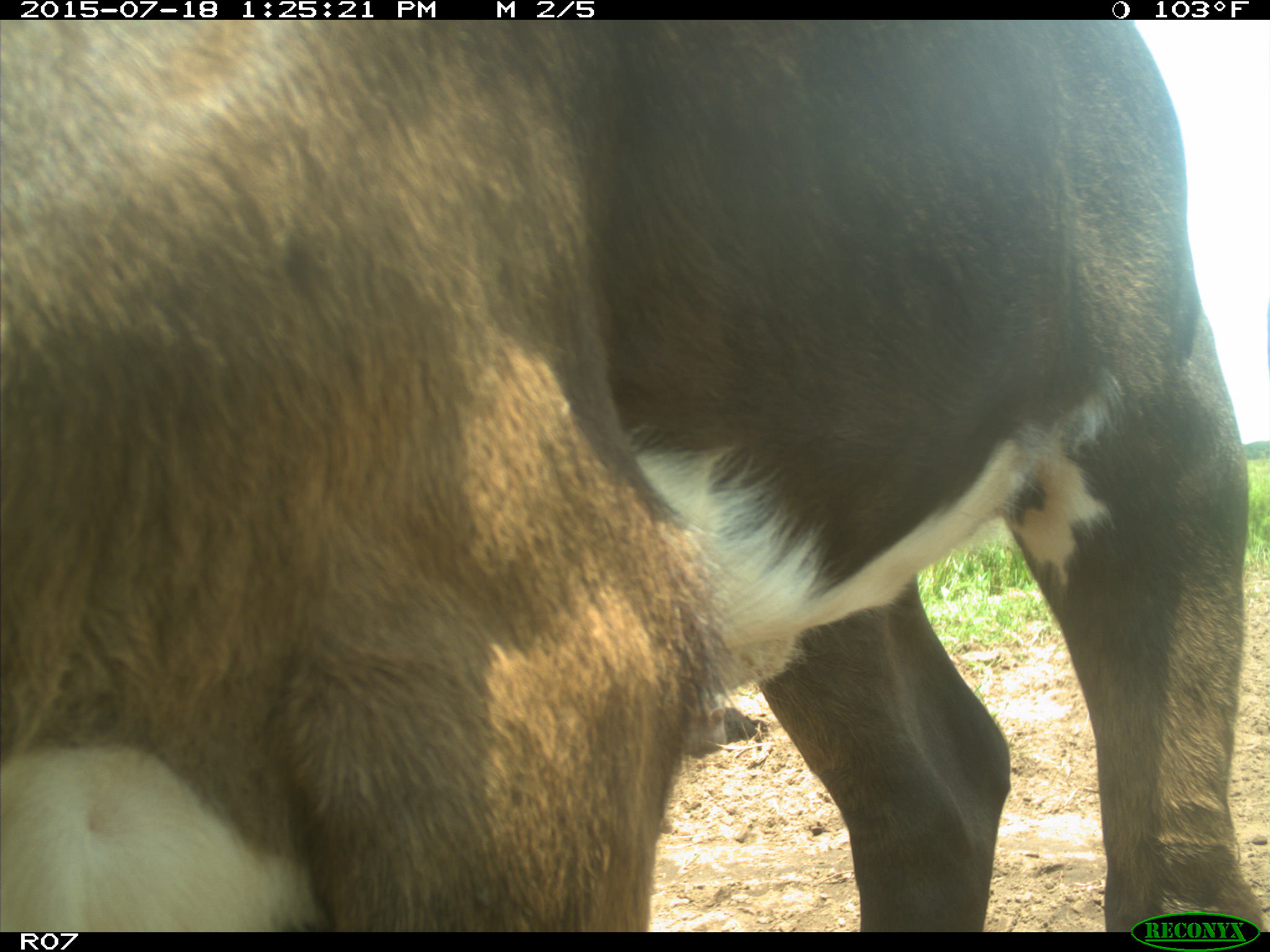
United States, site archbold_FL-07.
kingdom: Animalia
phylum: Chordata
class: Mammalia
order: Artiodactyla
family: Bovidae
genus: Bos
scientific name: Bos taurus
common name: domestic cow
Bos taurus (domestic cow).